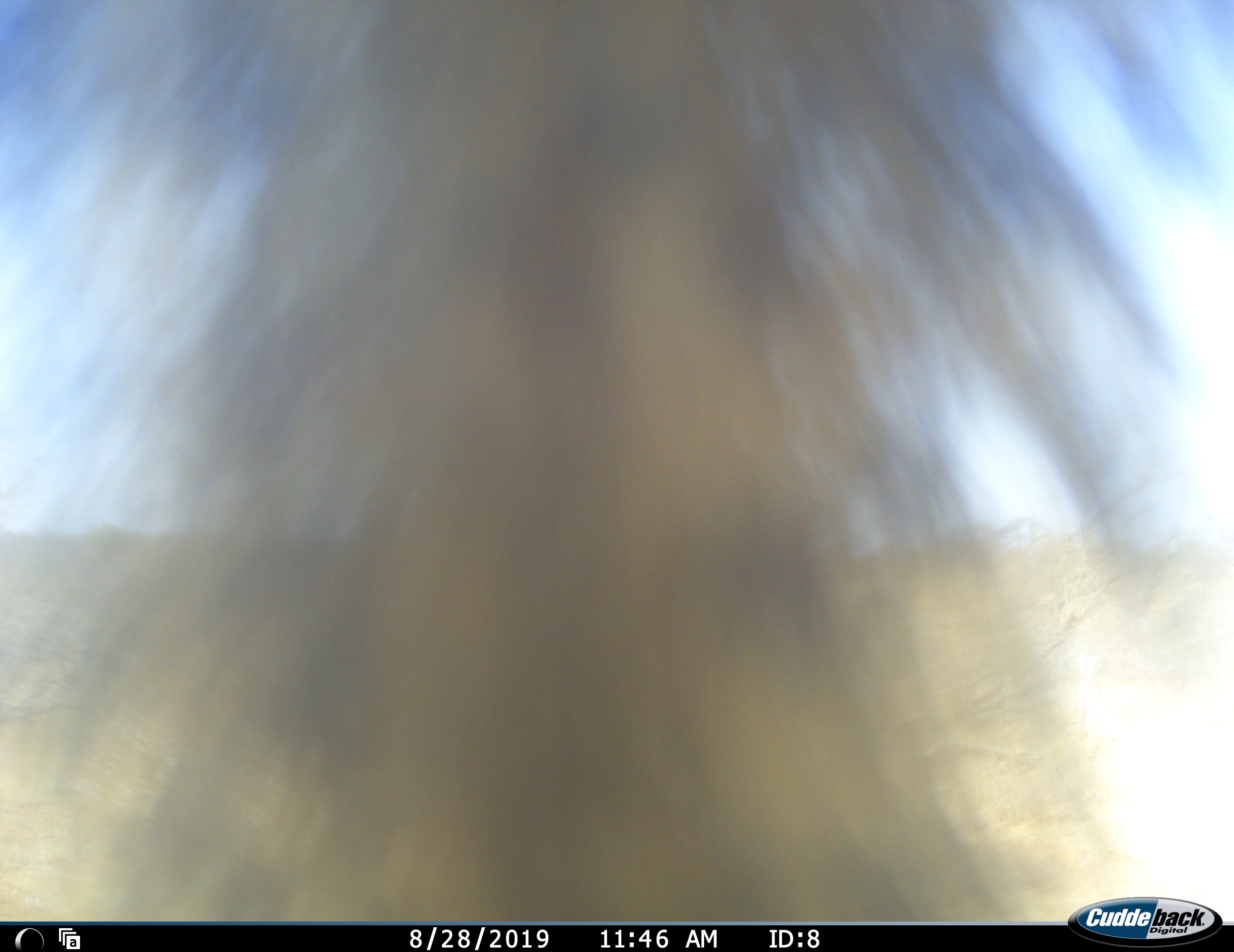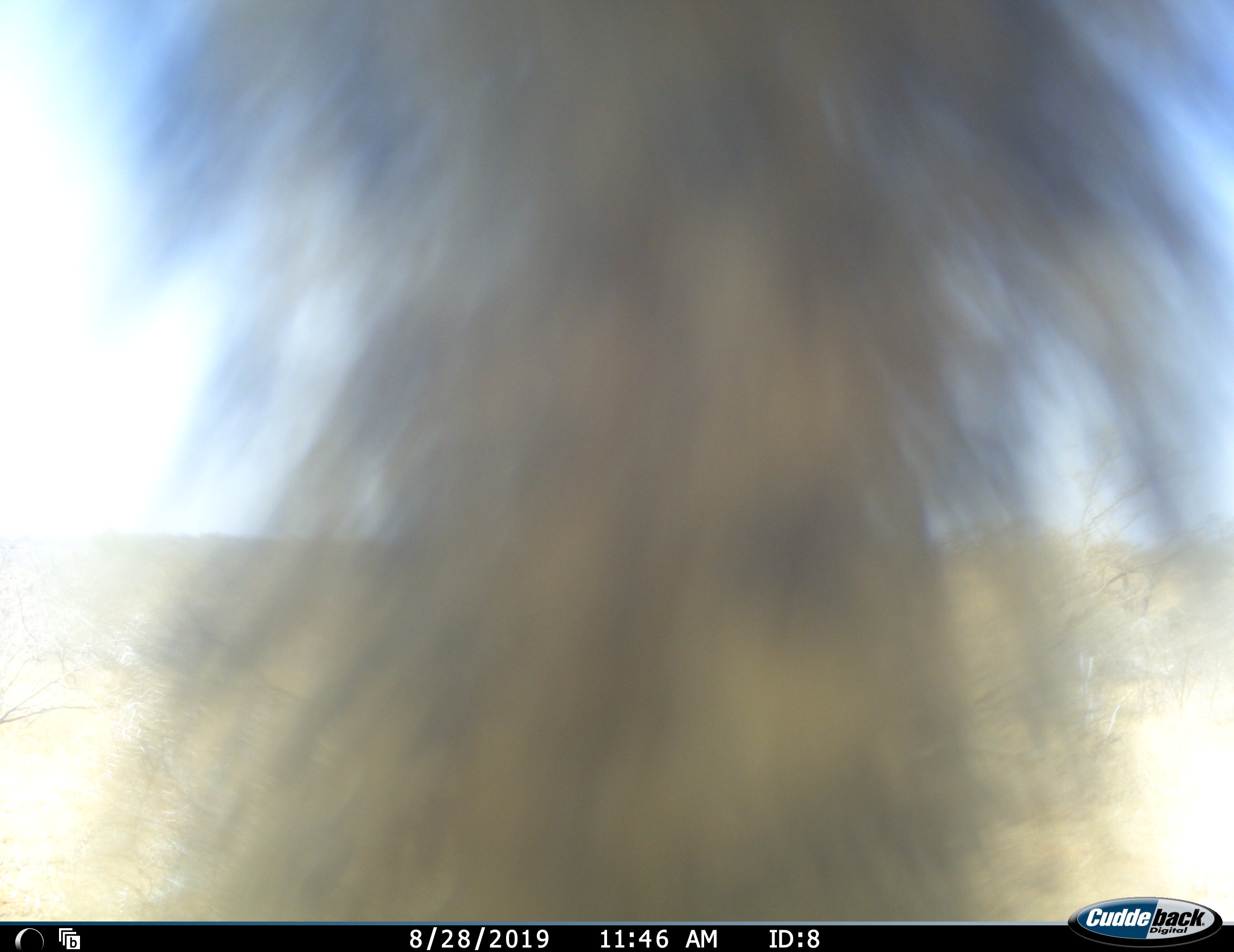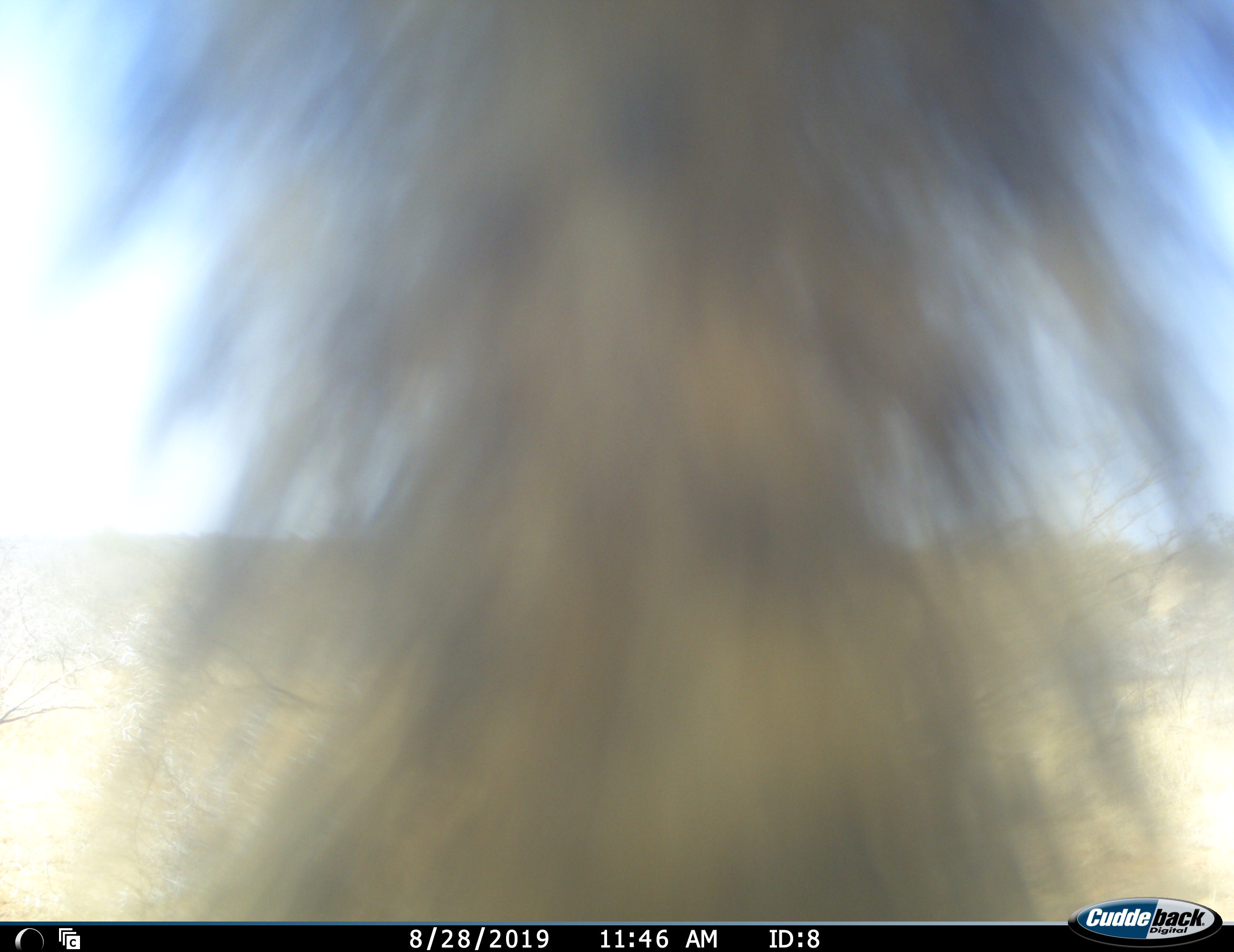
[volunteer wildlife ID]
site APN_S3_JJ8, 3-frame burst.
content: unidentified animal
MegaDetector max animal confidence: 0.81